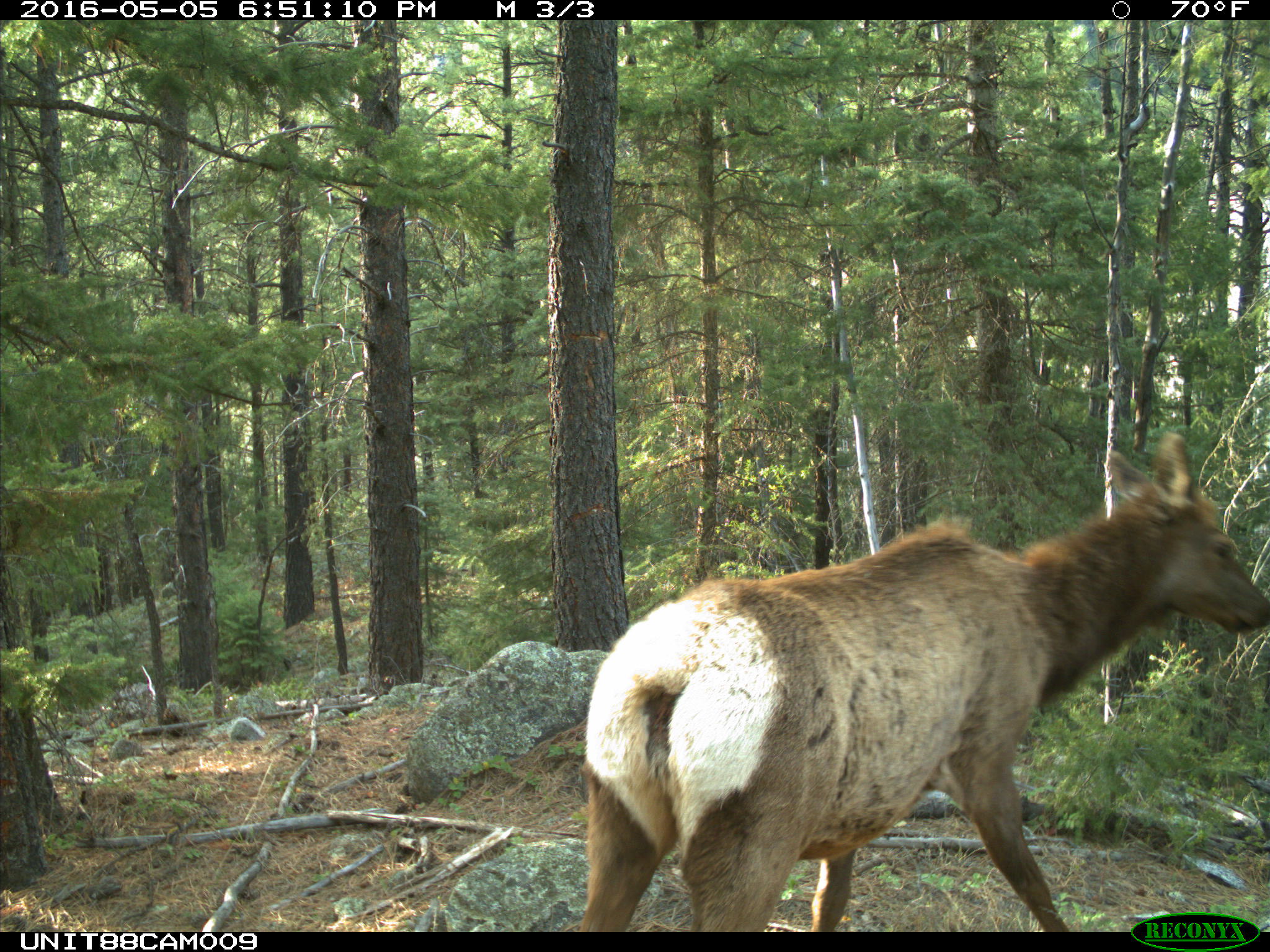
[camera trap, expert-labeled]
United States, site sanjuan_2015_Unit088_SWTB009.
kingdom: Animalia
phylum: Chordata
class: Mammalia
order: Artiodactyla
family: Cervidae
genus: Cervus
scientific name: Cervus elaphus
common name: red deer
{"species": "Cervus elaphus (red deer)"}